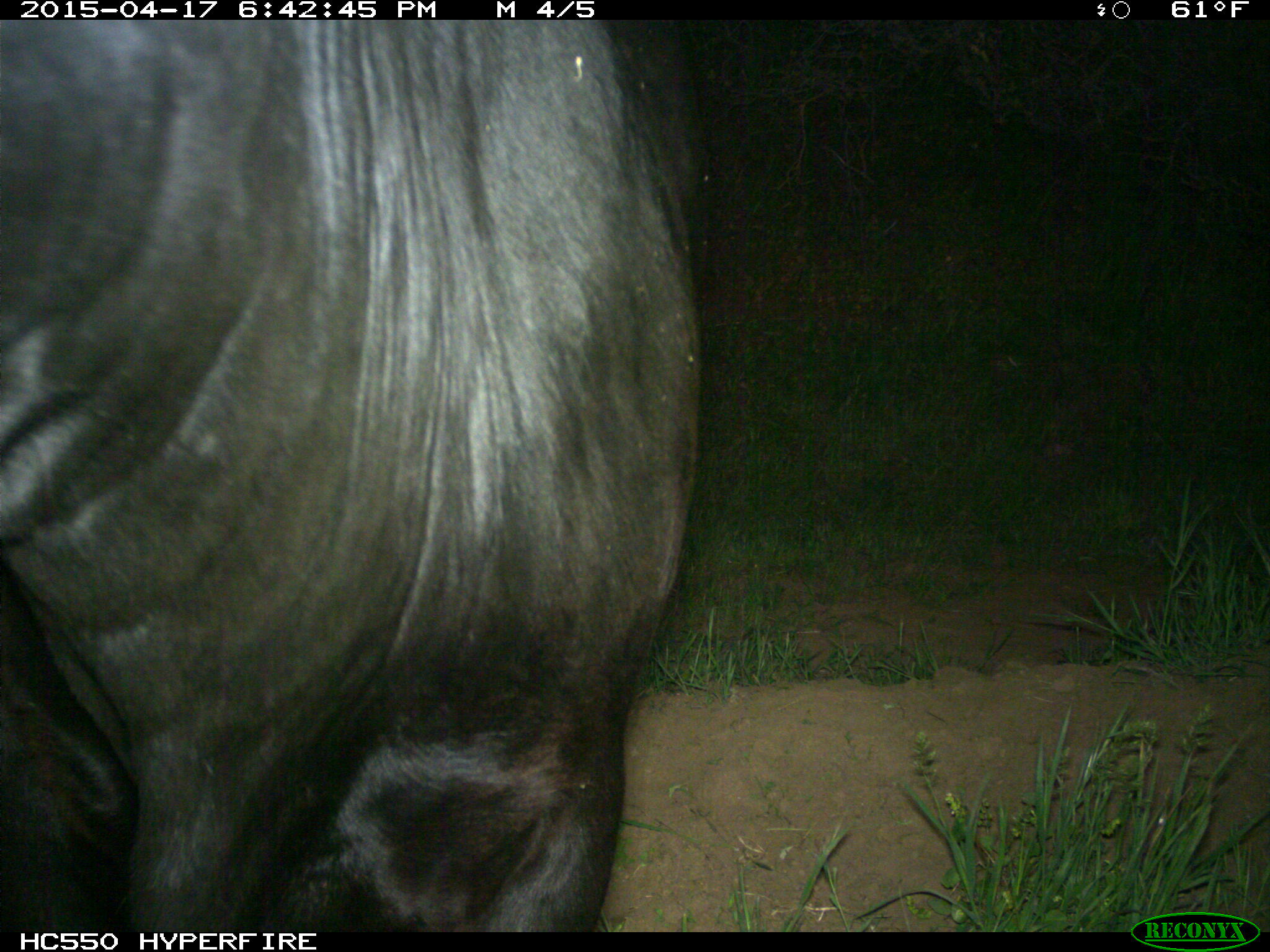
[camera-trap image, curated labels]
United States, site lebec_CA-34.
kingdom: Animalia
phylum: Chordata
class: Mammalia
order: Artiodactyla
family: Bovidae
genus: Bos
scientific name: Bos taurus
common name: domestic cow